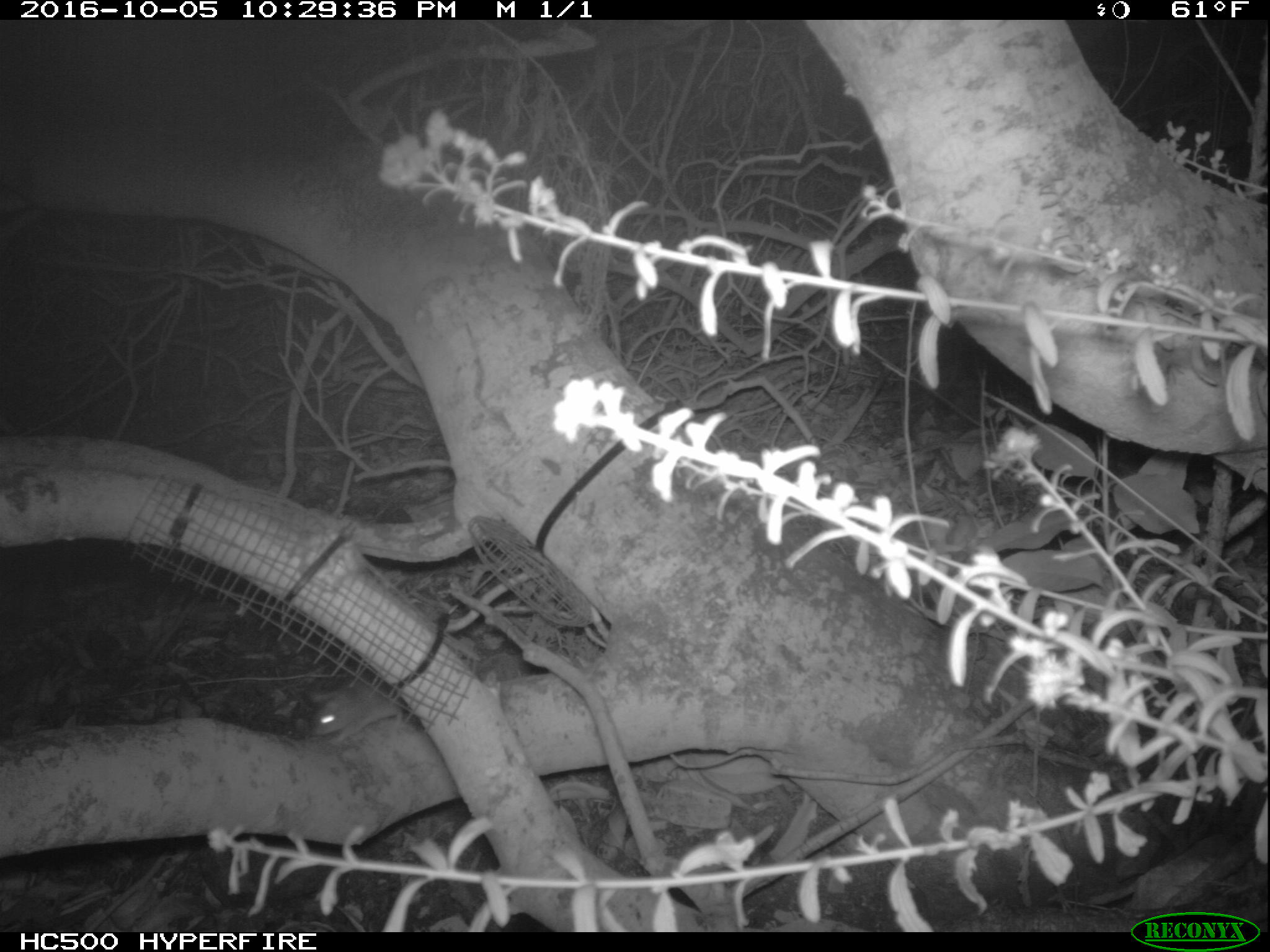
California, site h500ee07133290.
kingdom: Animalia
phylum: Chordata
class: Mammalia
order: Rodentia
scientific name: Rodentia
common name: rodent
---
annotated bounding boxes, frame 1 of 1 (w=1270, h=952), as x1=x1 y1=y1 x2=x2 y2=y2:
rodent: x1=313 y1=669 x2=404 y2=744